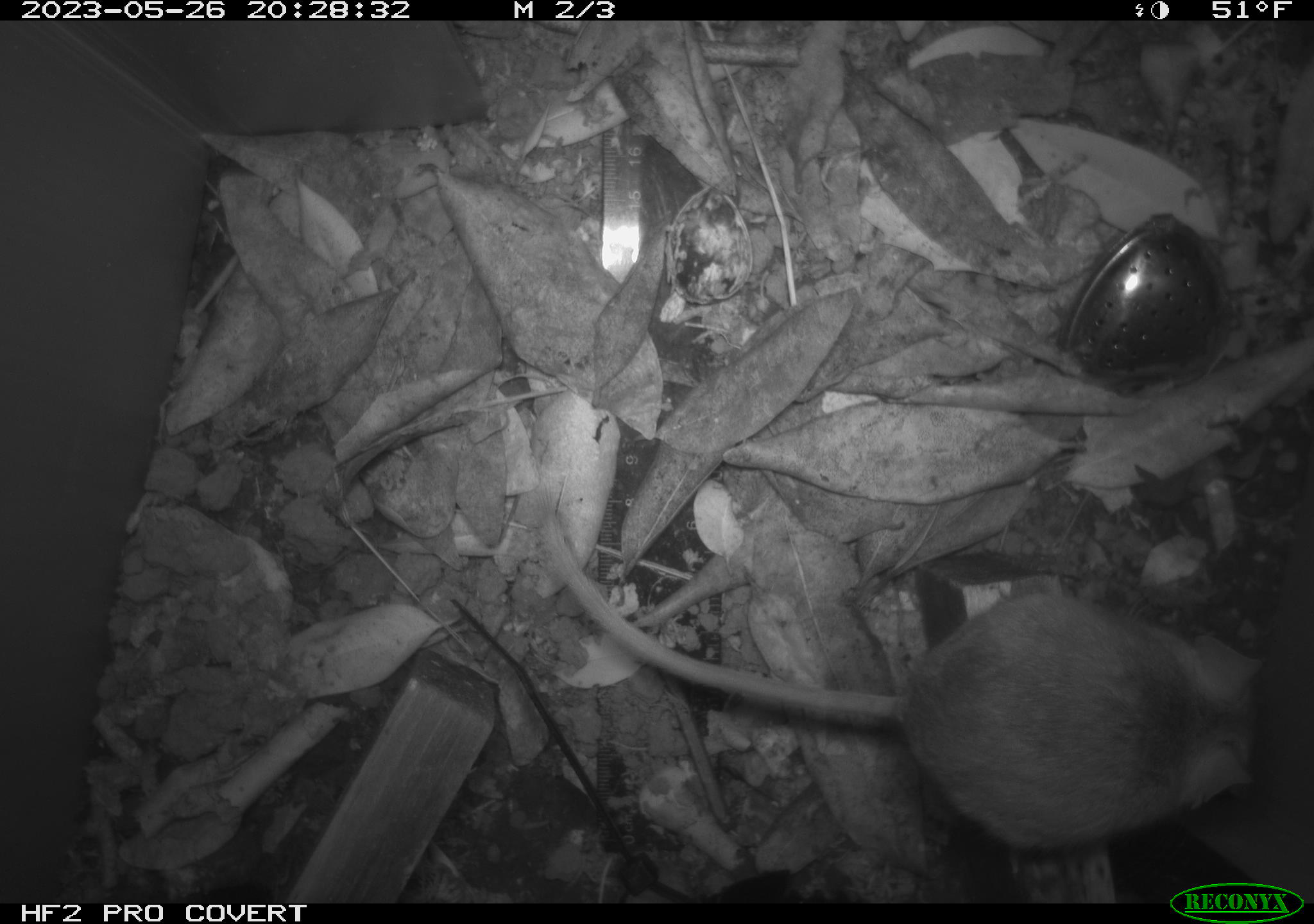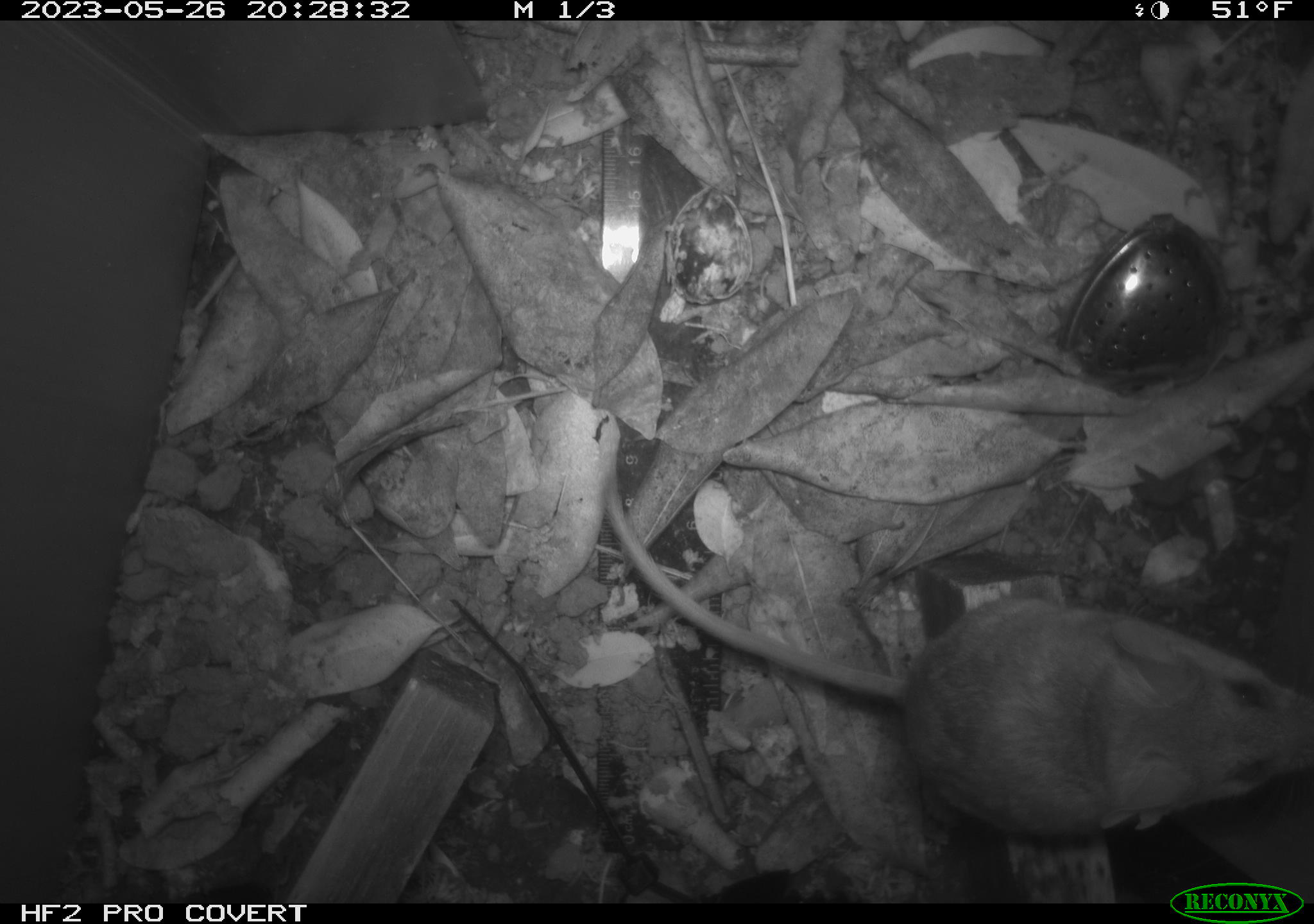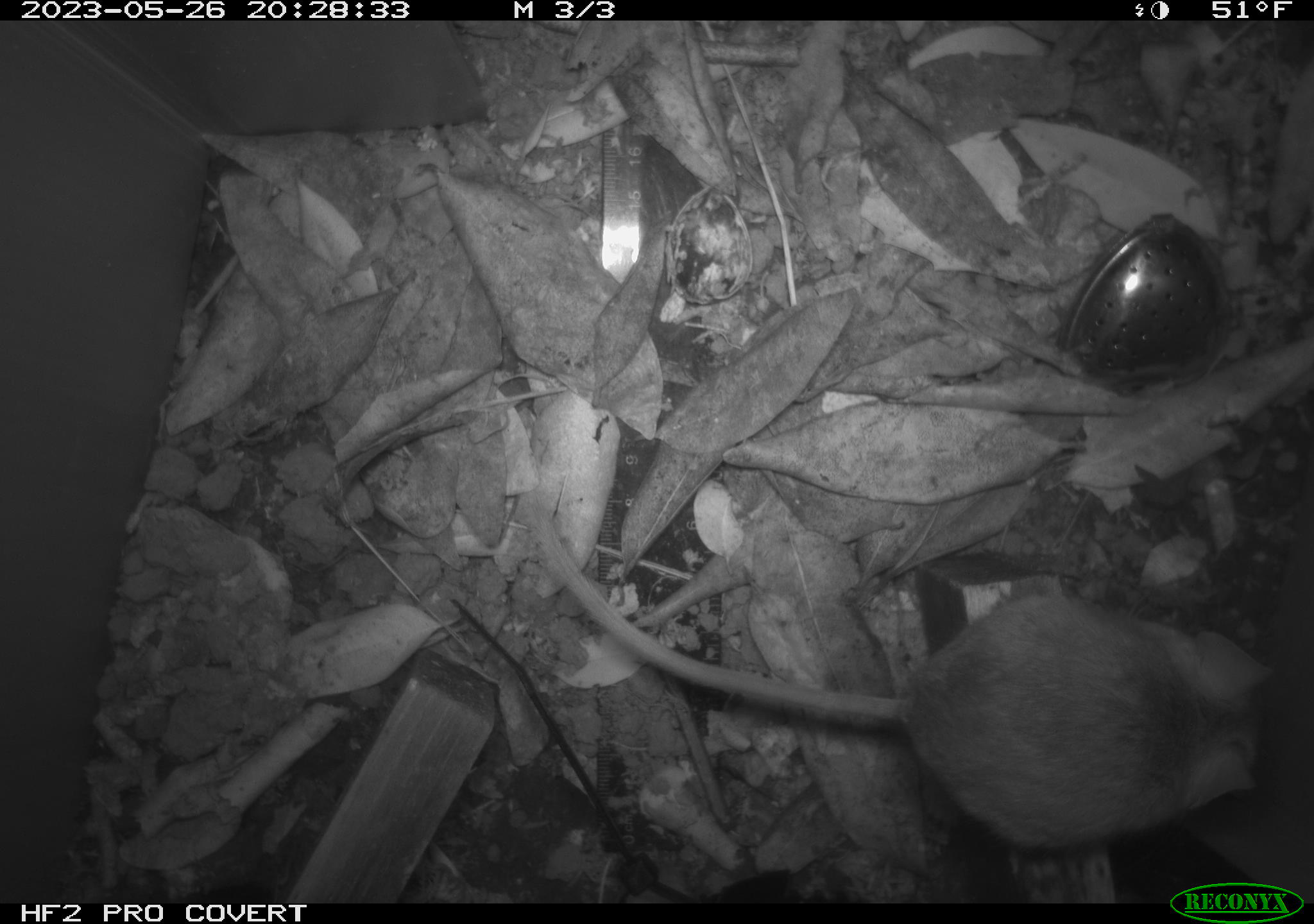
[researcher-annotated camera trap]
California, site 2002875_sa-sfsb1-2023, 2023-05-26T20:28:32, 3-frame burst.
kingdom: Animalia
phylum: Chordata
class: Mammalia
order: Rodentia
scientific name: Rodentia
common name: mouse species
Mouse species (Rodentia).